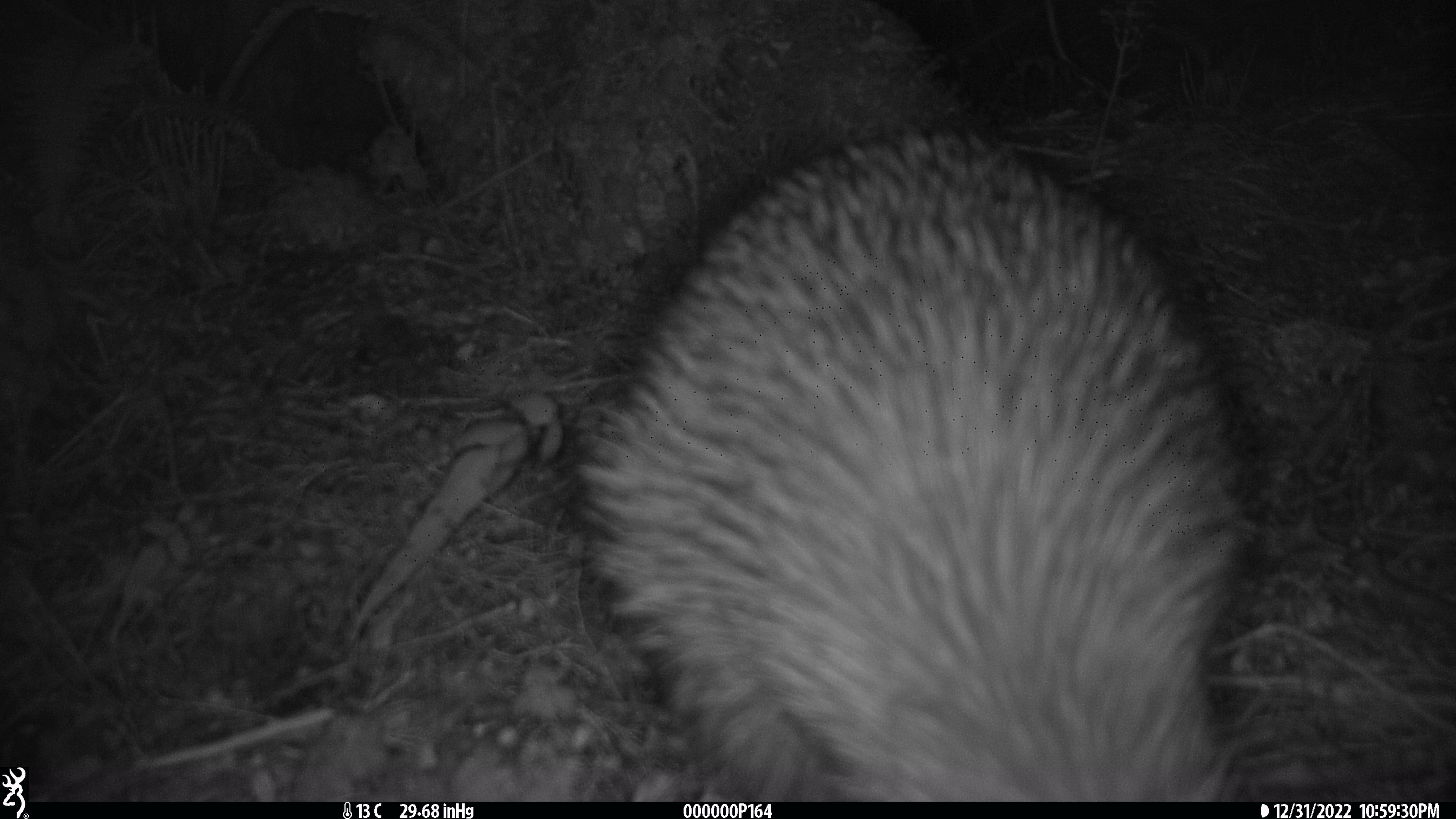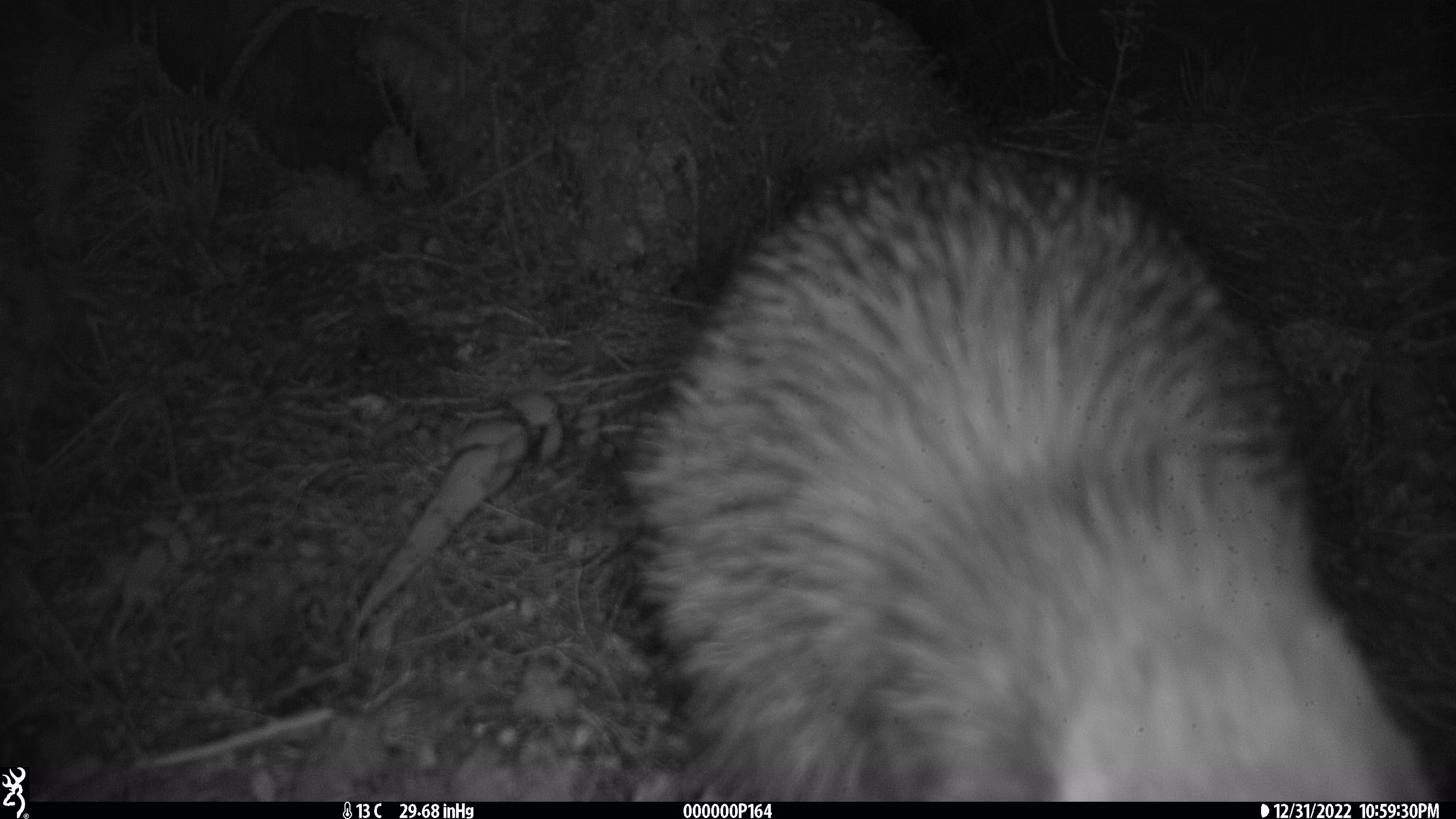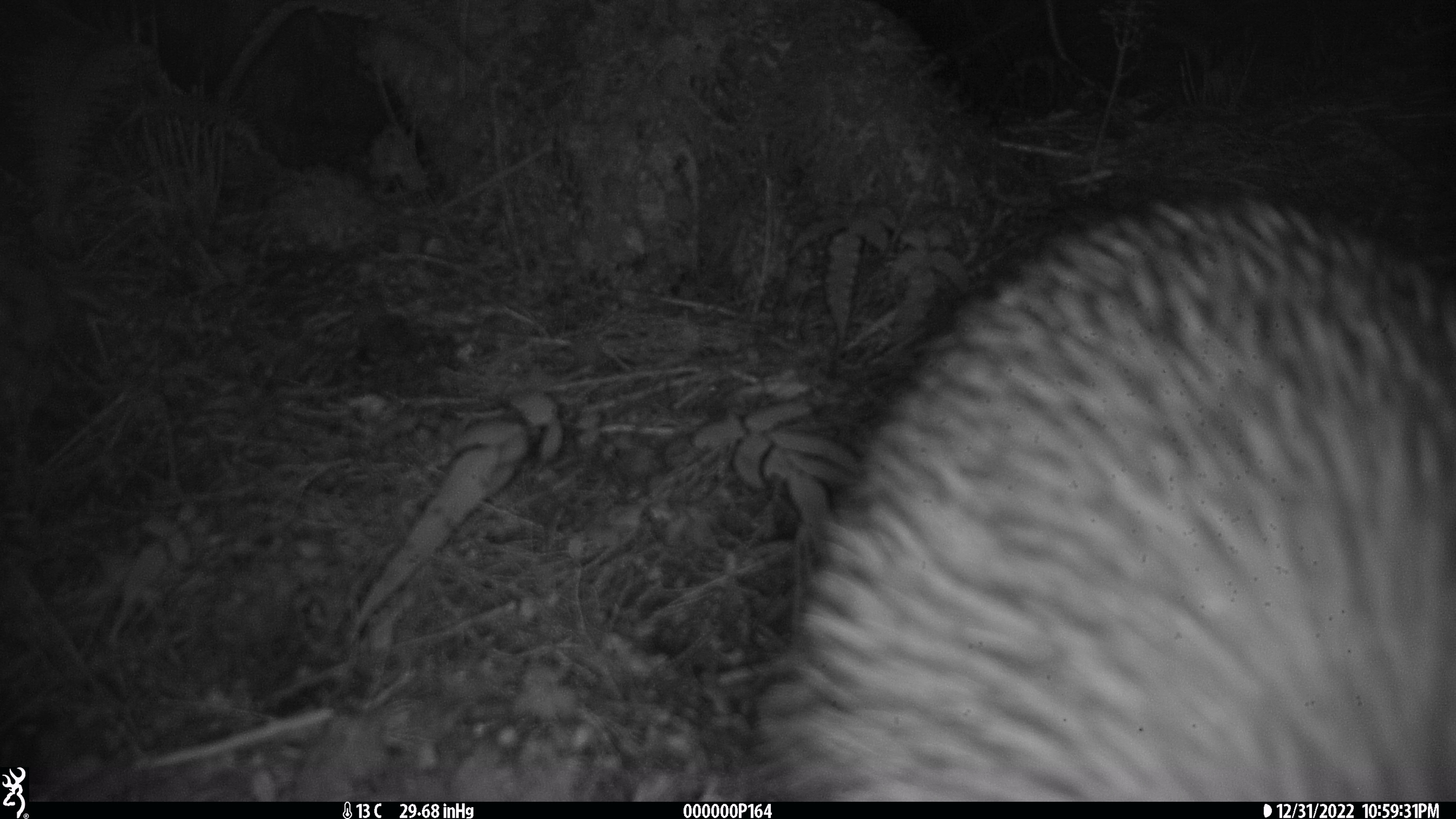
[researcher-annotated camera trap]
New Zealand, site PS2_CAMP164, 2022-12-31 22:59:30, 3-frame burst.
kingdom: Animalia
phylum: Chordata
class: Aves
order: Apterygiformes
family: Apterygidae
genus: Apteryx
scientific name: Apteryx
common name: kiwi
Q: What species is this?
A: Kiwi (Apteryx).